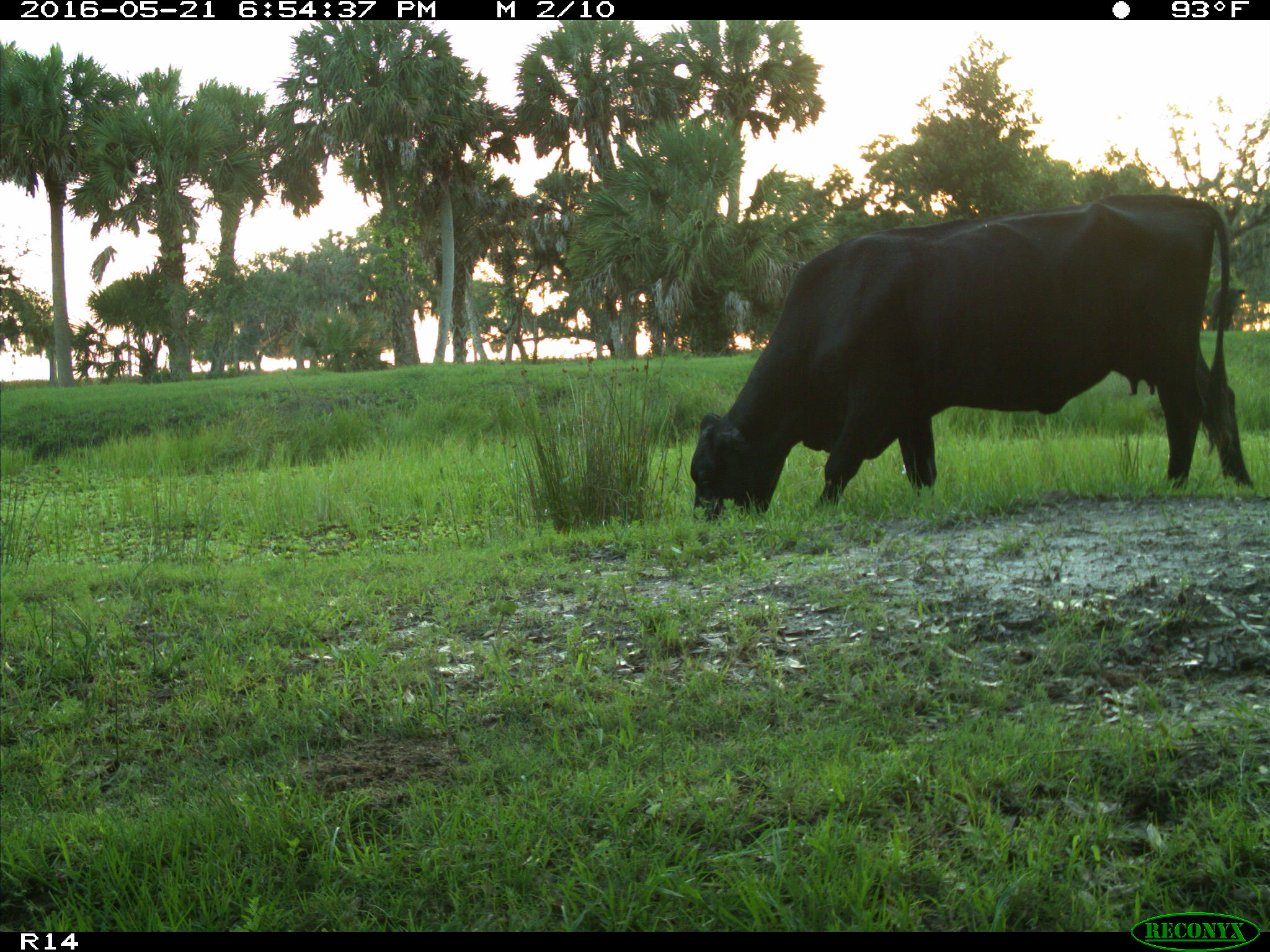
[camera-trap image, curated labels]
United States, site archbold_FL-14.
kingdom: Animalia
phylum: Chordata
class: Mammalia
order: Artiodactyla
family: Bovidae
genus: Bos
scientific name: Bos taurus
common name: domestic cow